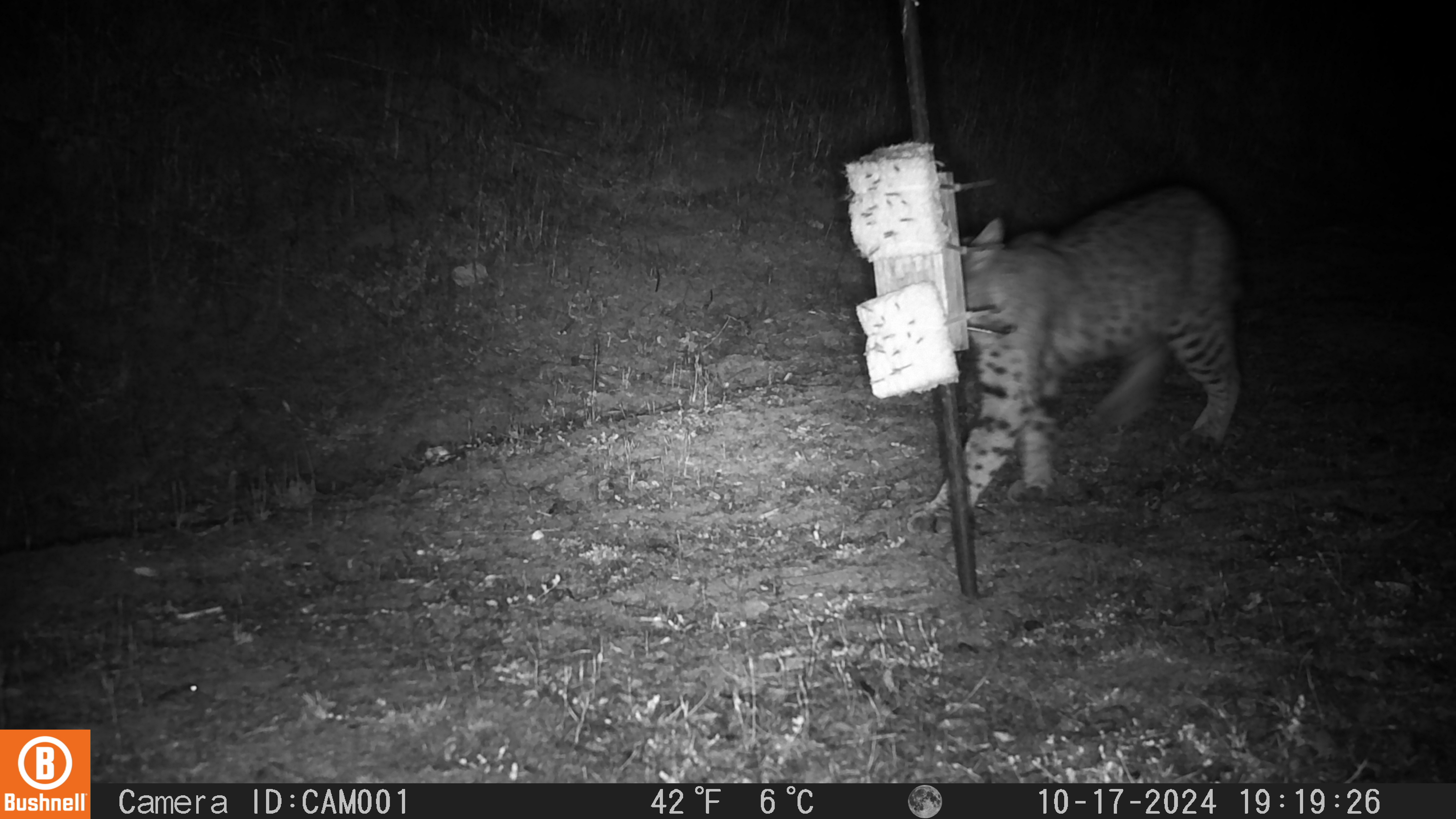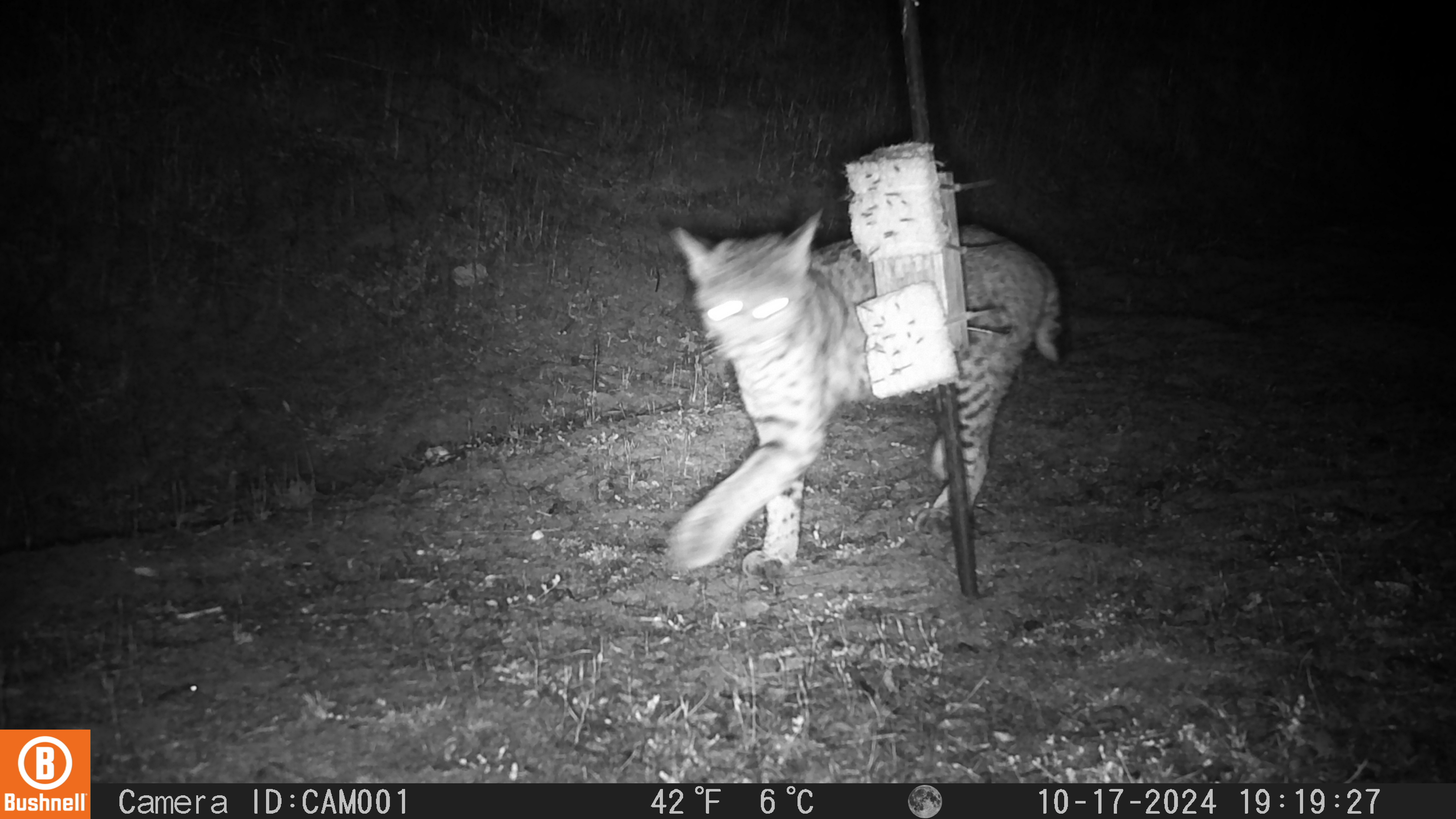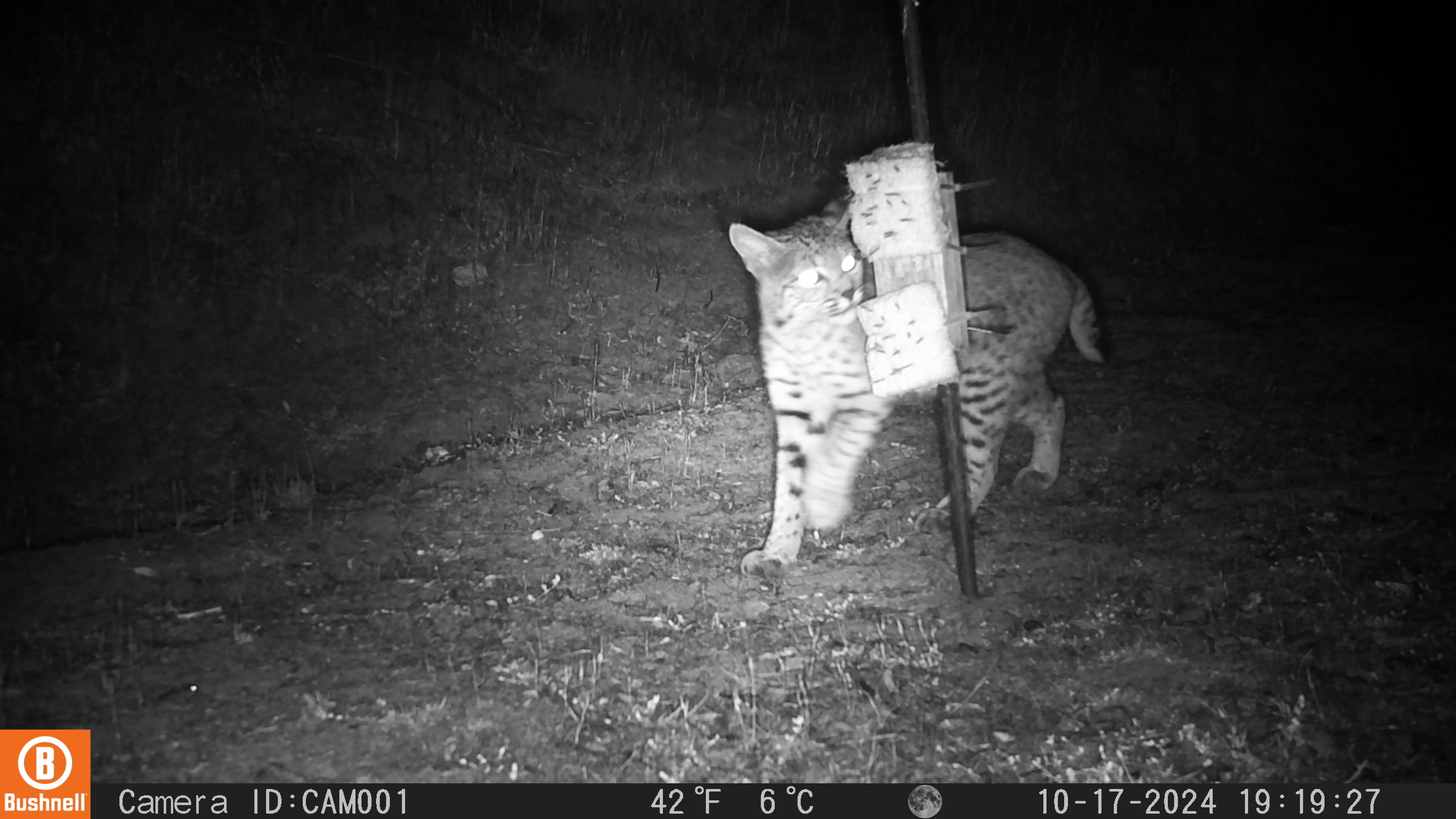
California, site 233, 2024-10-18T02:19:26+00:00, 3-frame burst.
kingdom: Animalia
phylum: Chordata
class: Mammalia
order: Carnivora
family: Felidae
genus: Lynx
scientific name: Lynx rufus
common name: bobcat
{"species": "bobcat (Lynx rufus)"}